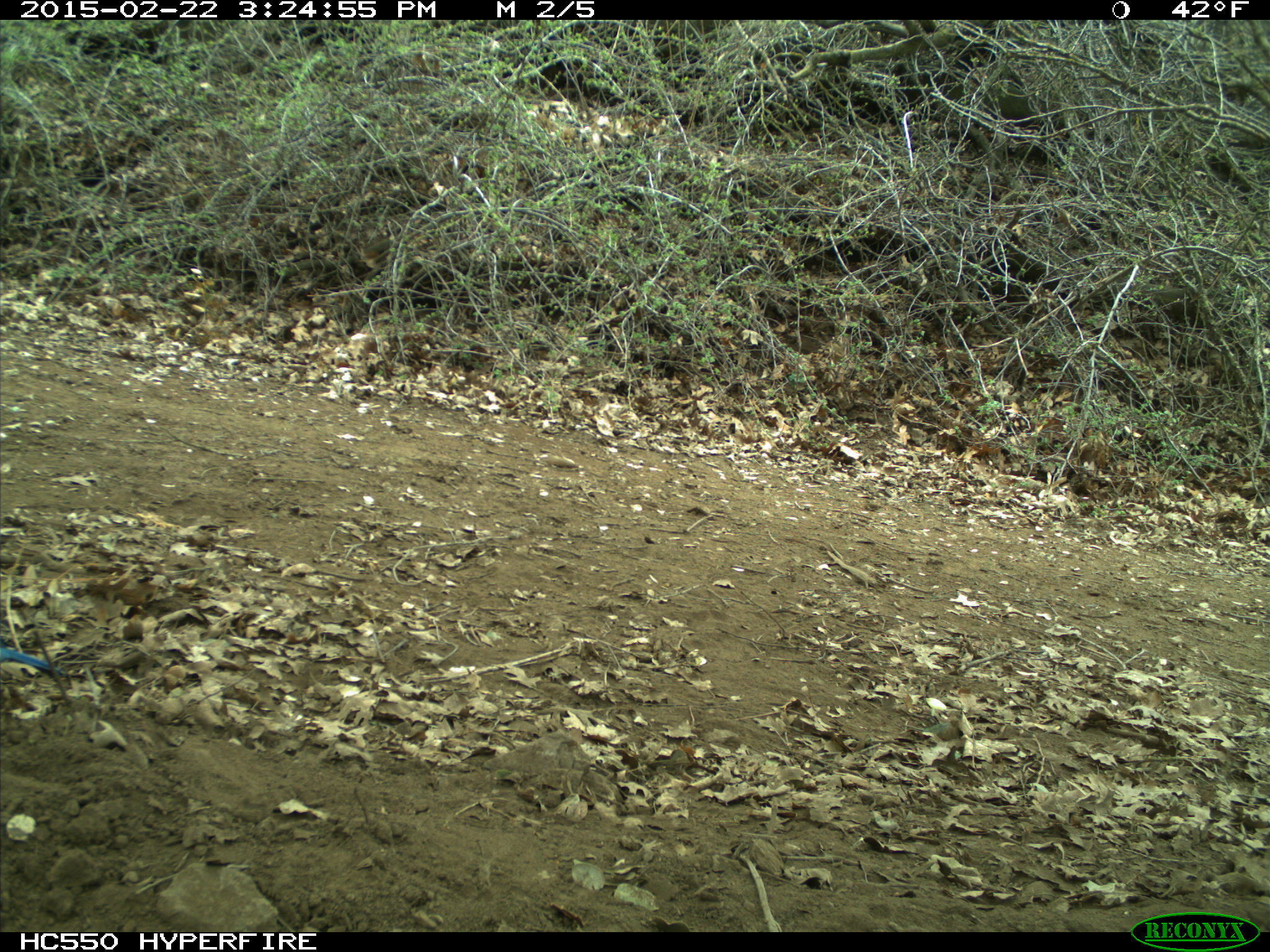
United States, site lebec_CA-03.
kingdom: Animalia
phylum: Chordata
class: Aves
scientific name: Aves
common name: birds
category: unidentified bird